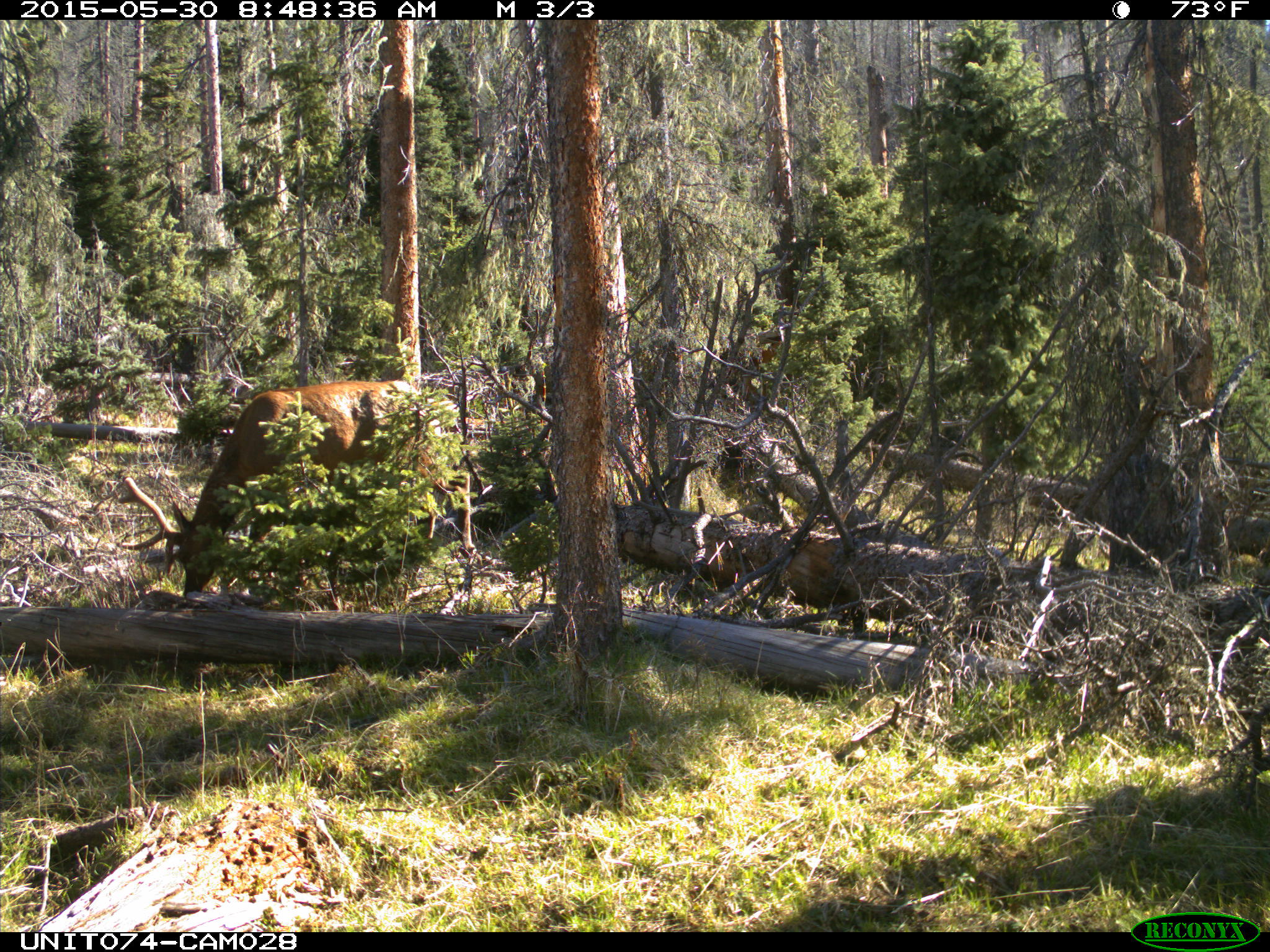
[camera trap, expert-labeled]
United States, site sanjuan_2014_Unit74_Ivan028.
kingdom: Animalia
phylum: Chordata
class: Mammalia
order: Artiodactyla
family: Cervidae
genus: Cervus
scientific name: Cervus elaphus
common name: red deer